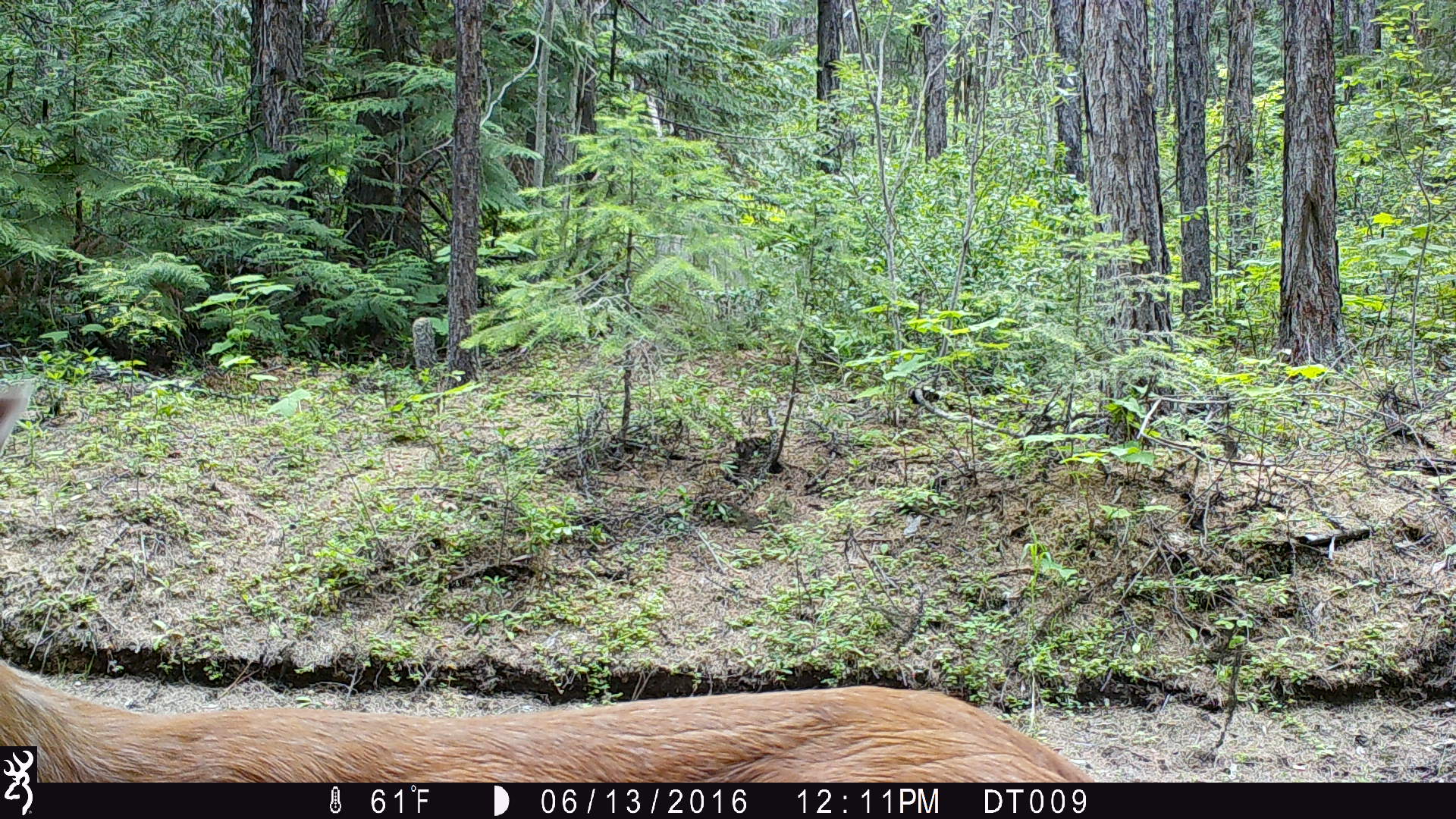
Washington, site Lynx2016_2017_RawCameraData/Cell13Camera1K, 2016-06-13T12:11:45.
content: unidentified animal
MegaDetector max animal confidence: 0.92